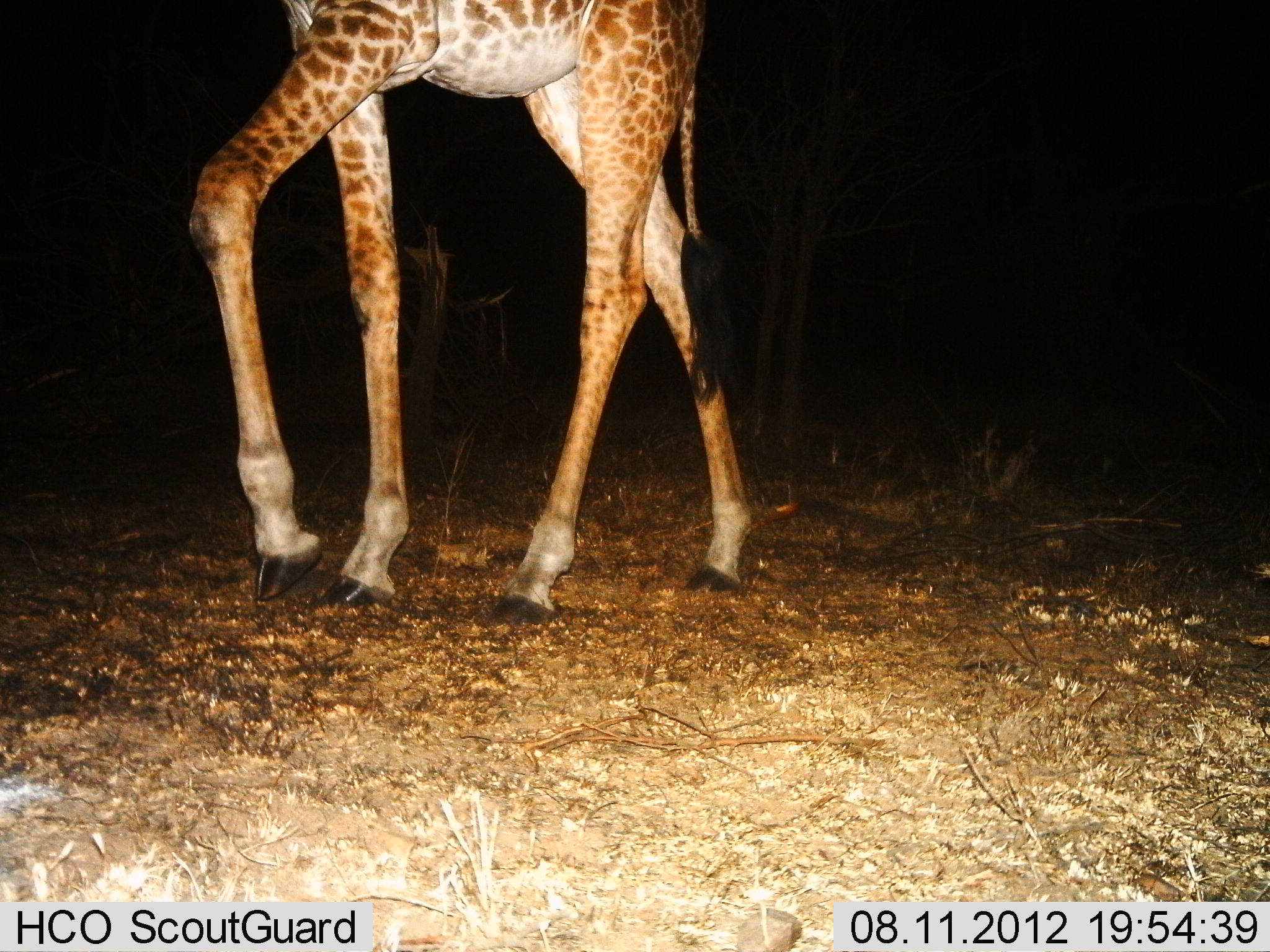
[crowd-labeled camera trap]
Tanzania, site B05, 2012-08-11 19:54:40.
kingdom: Animalia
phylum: Chordata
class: Mammalia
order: Artiodactyla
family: Giraffidae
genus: Giraffa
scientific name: Giraffa camelopardalis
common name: giraffe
Giraffe (Giraffa camelopardalis), count 1. Behavior (volunteer vote fractions): standing 0%, resting 0%, moving 100%, interacting 0%. Young present (vote fraction): 0%. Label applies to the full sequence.